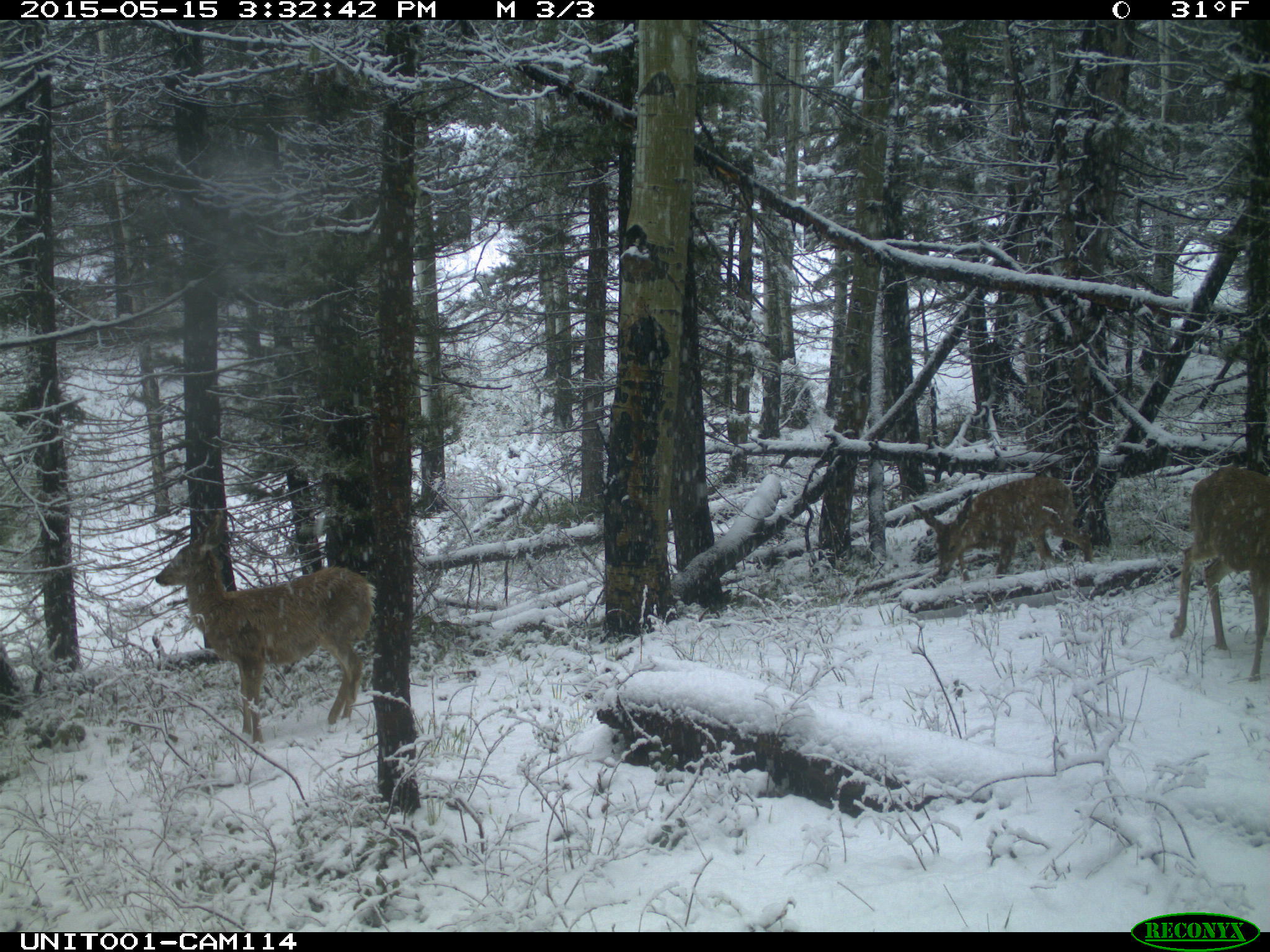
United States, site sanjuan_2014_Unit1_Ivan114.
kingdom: Animalia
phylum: Chordata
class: Mammalia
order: Artiodactyla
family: Cervidae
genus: Odocoileus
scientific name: Odocoileus hemionus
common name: mule deer